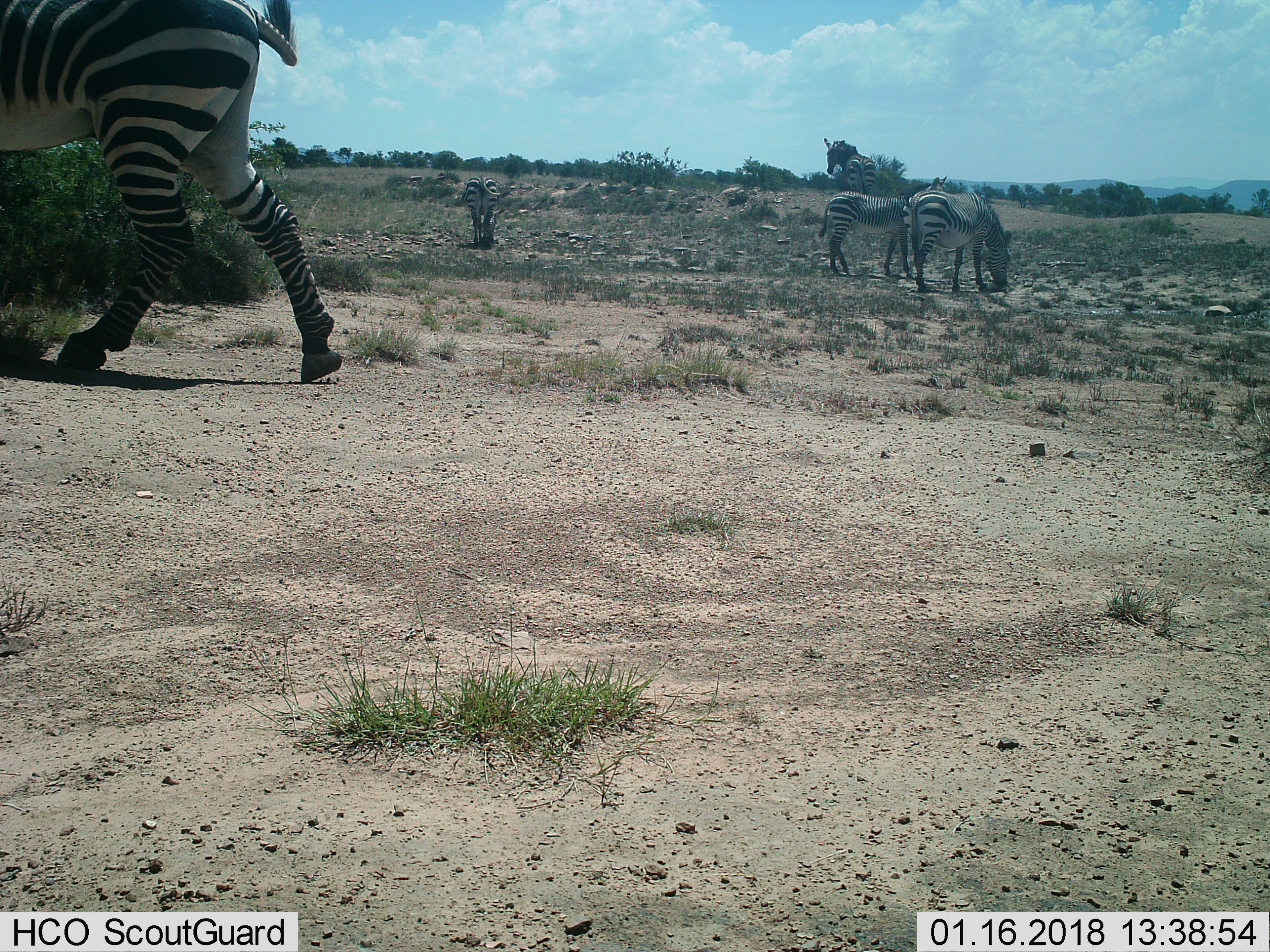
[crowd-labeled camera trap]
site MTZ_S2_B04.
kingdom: Animalia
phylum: Chordata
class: Mammalia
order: Perissodactyla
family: Equidae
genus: Equus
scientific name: Equus zebra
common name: mountain zebra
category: zebramountain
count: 5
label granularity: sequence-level